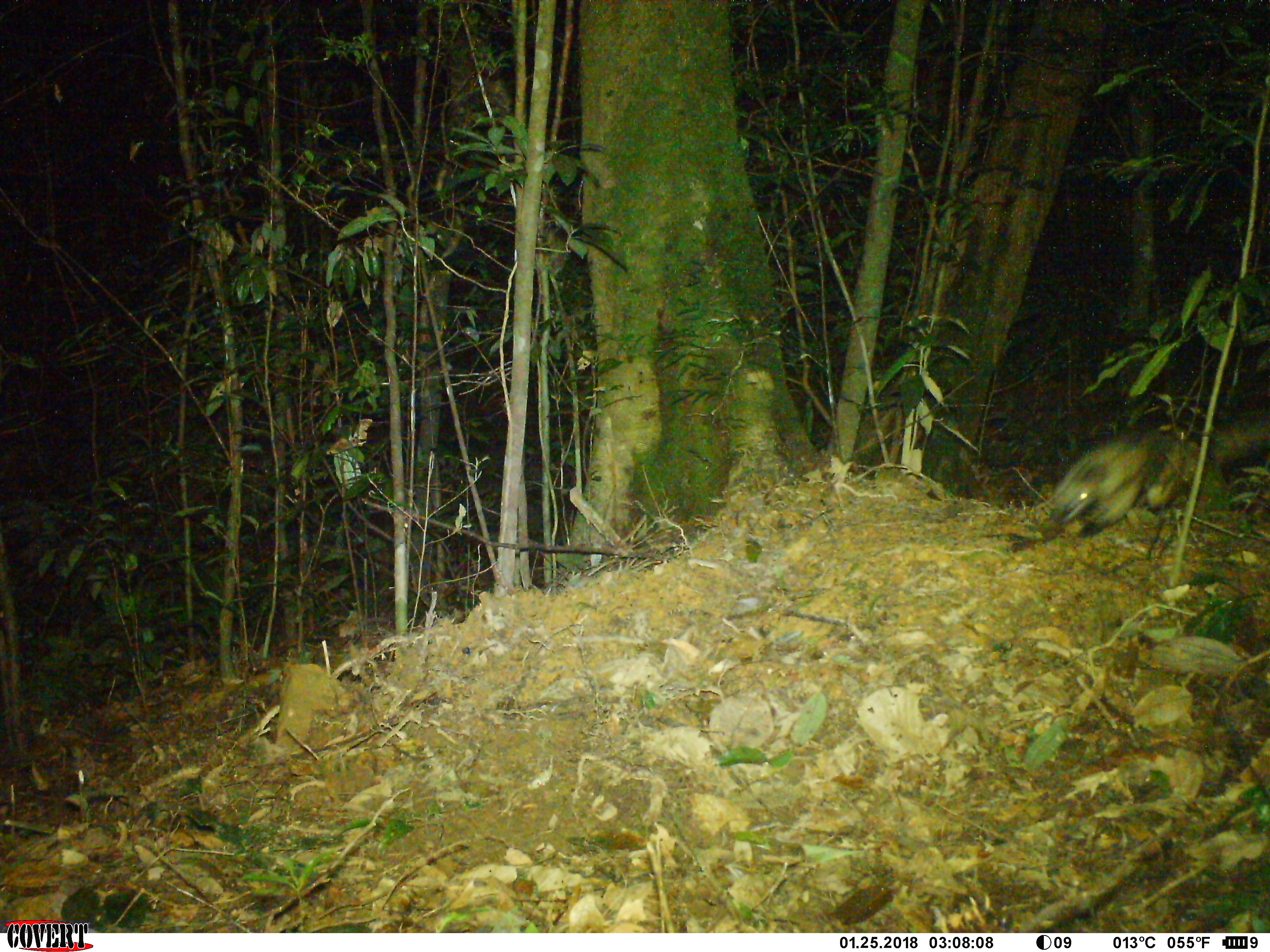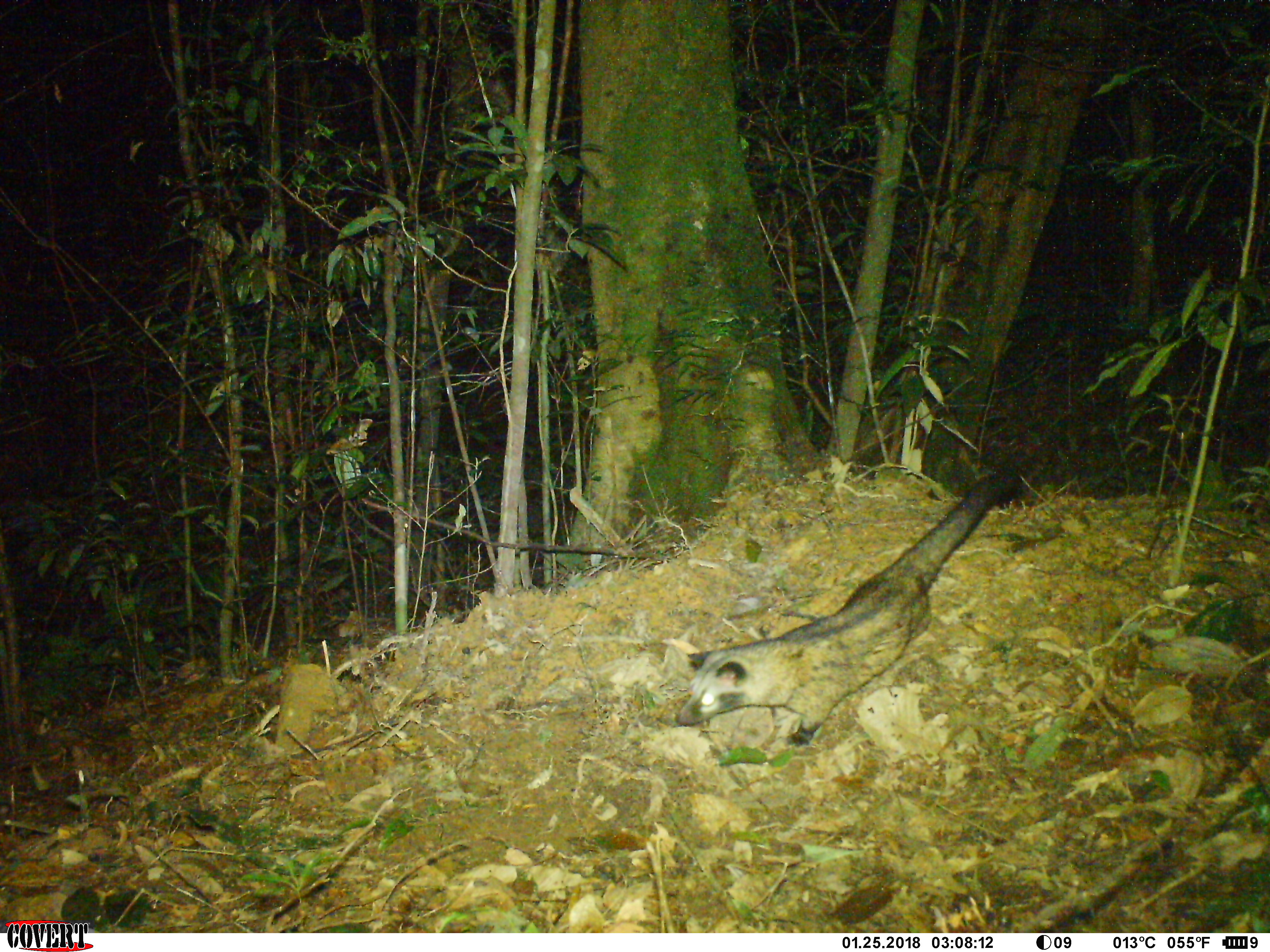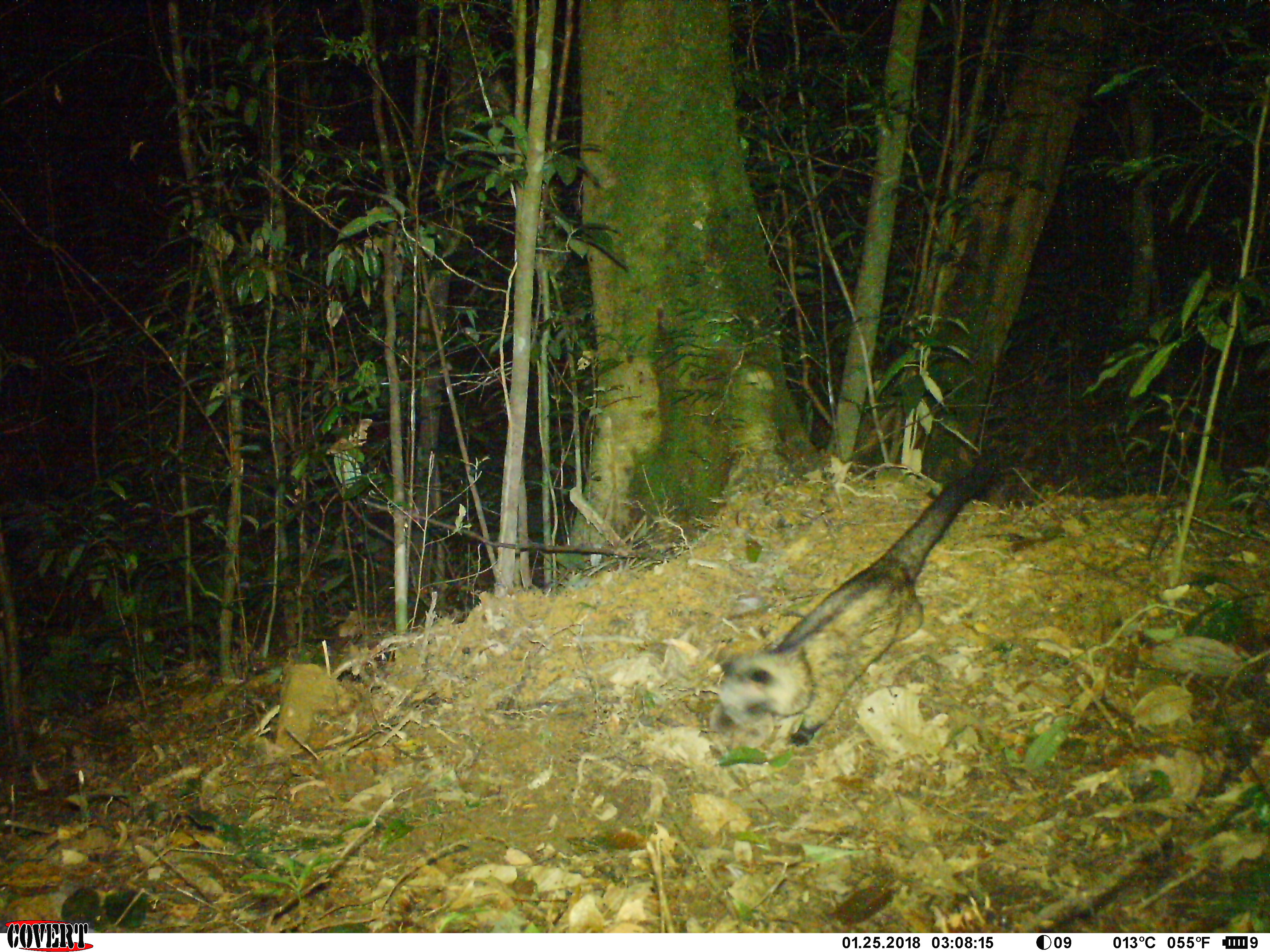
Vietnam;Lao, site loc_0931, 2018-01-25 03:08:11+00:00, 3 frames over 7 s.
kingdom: Animalia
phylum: Chordata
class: Mammalia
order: Carnivora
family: Viverridae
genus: Paradoxurus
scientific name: Paradoxurus hermaphroditus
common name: common palm civet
Common palm civet (Paradoxurus hermaphroditus). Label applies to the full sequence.